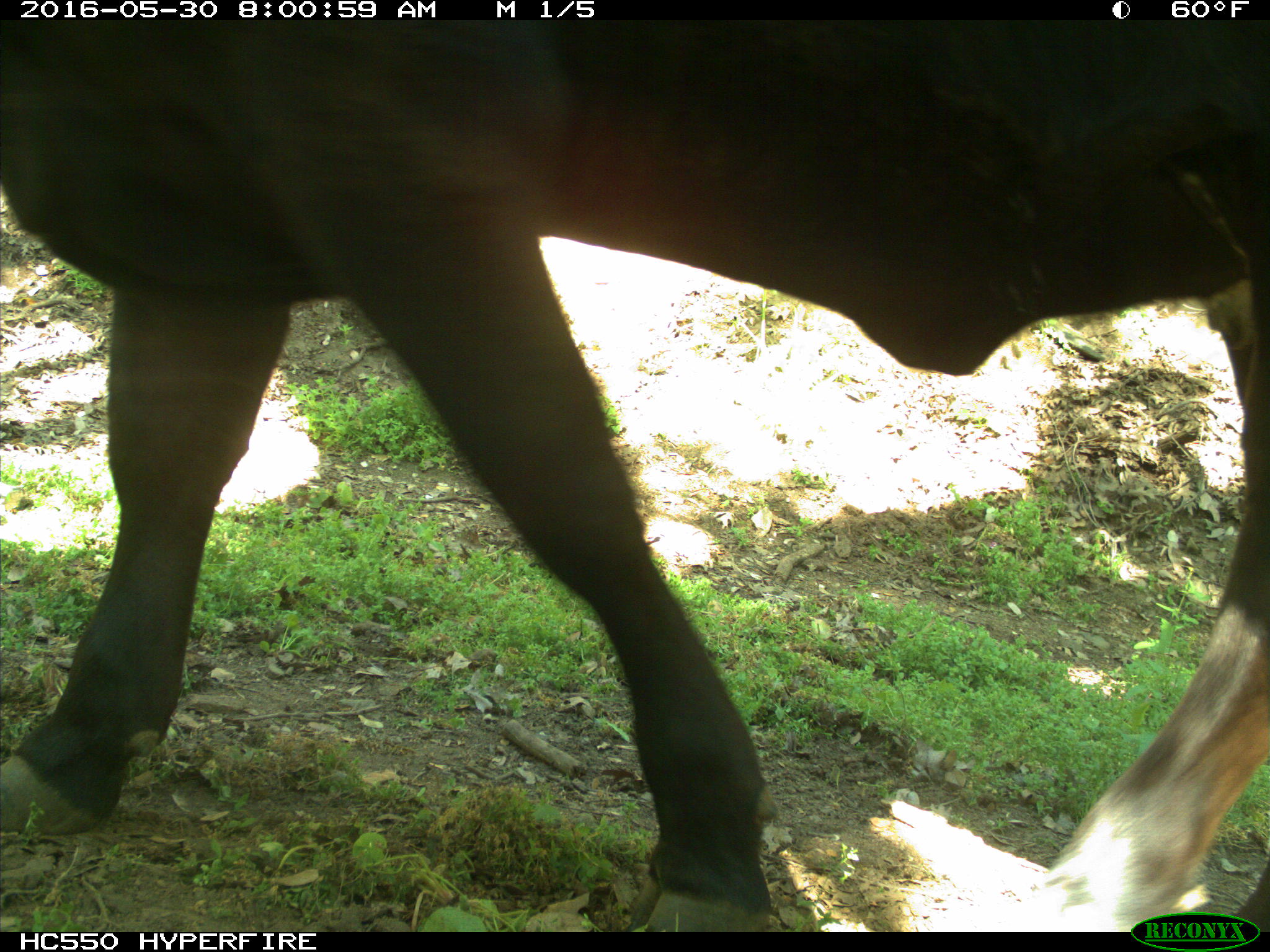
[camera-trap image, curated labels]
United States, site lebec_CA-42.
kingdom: Animalia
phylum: Chordata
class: Mammalia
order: Artiodactyla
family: Bovidae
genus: Bos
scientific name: Bos taurus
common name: domestic cow